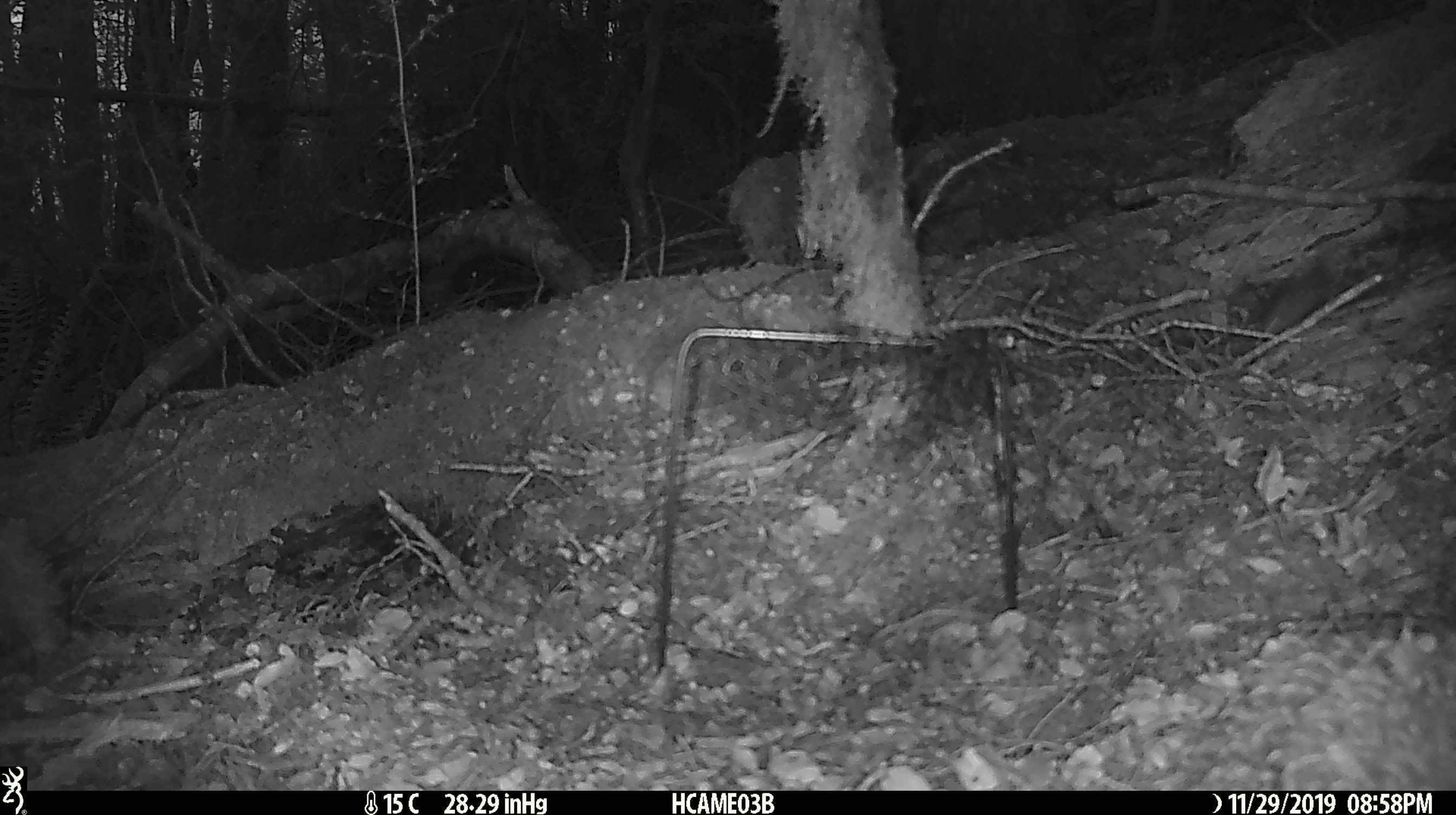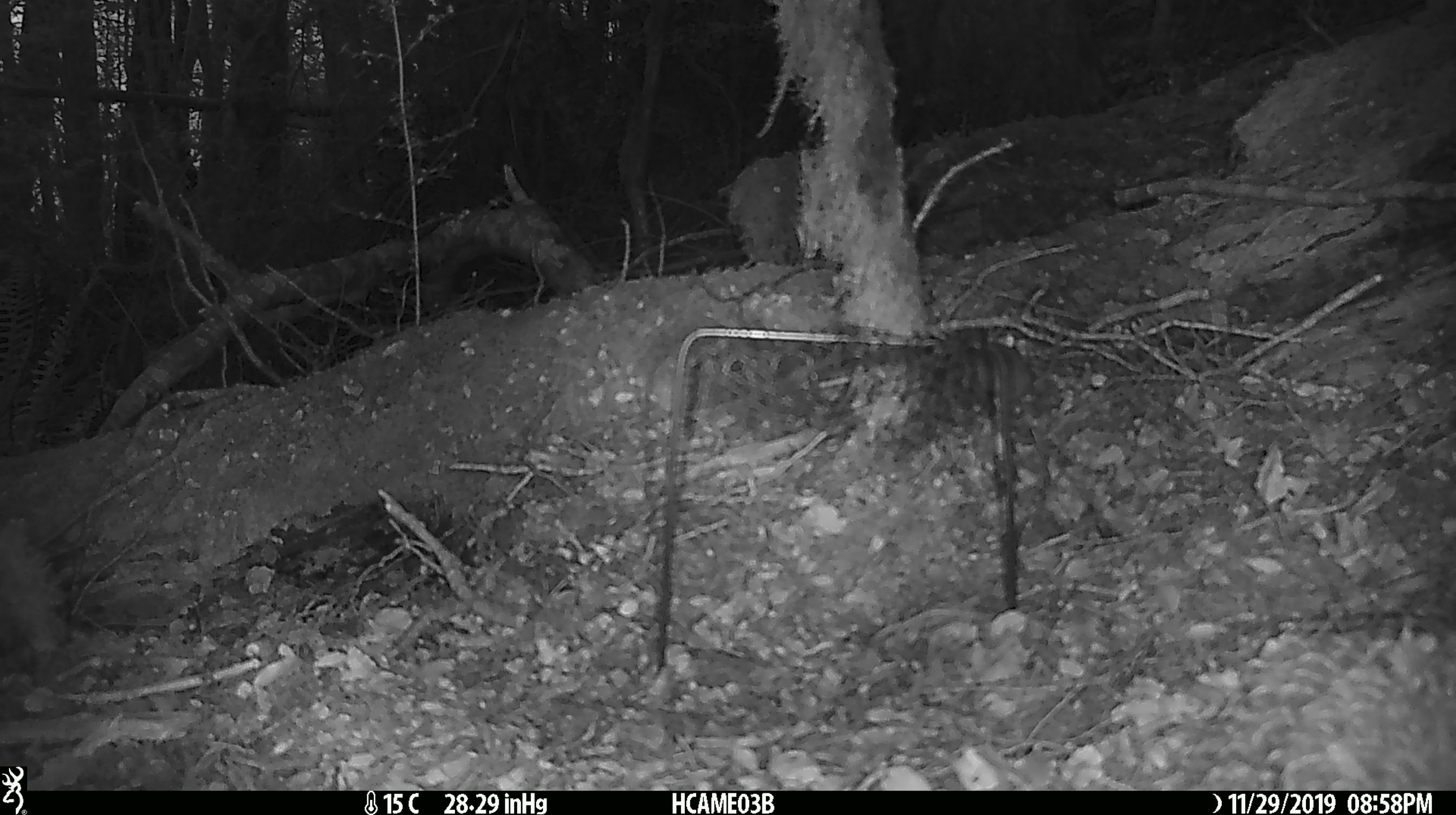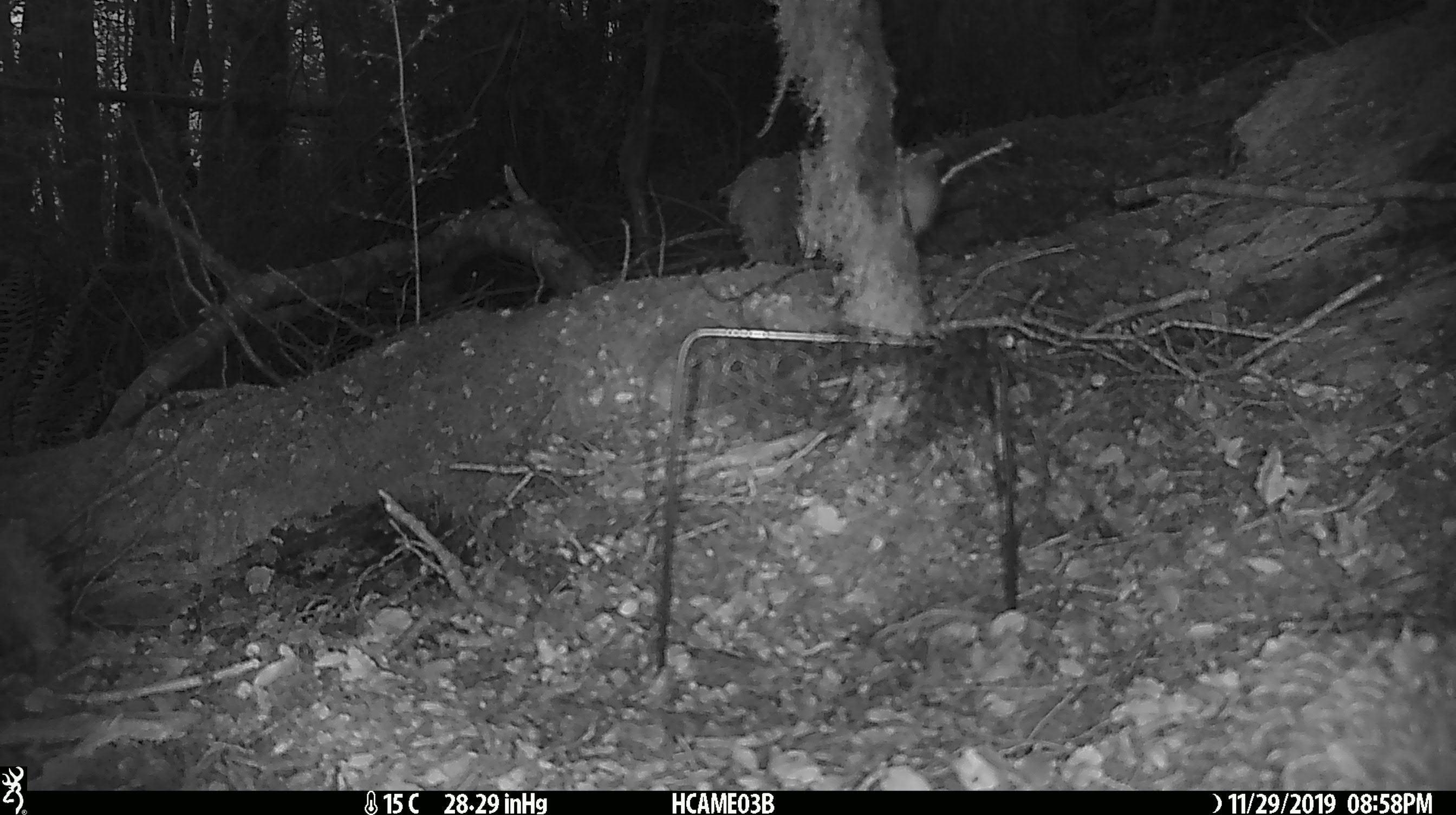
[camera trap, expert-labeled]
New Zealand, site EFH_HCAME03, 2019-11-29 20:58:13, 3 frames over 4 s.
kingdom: Animalia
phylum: Chordata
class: Mammalia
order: Rodentia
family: Muridae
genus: Mus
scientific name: Mus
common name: mouse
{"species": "mouse (Mus)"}